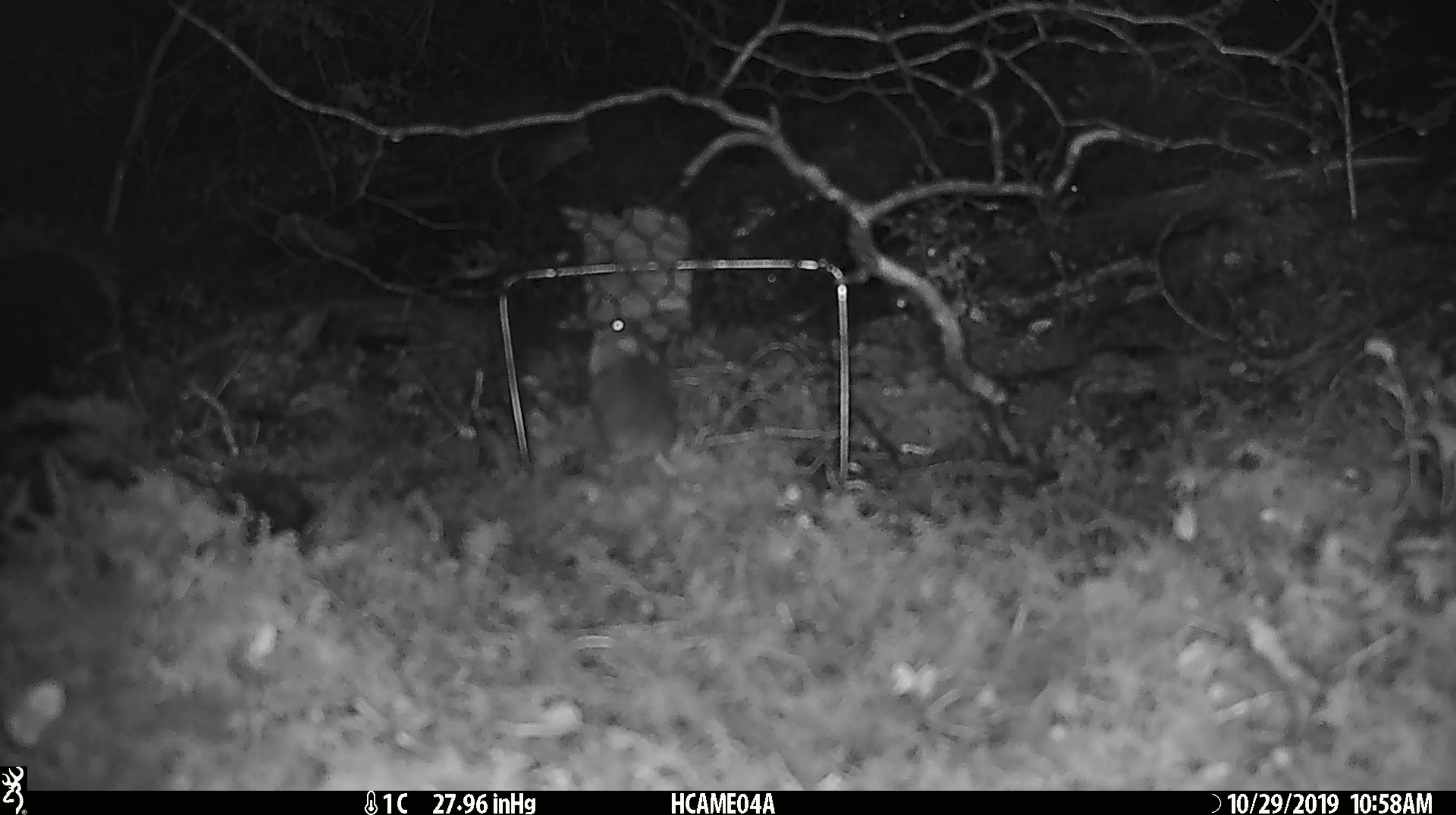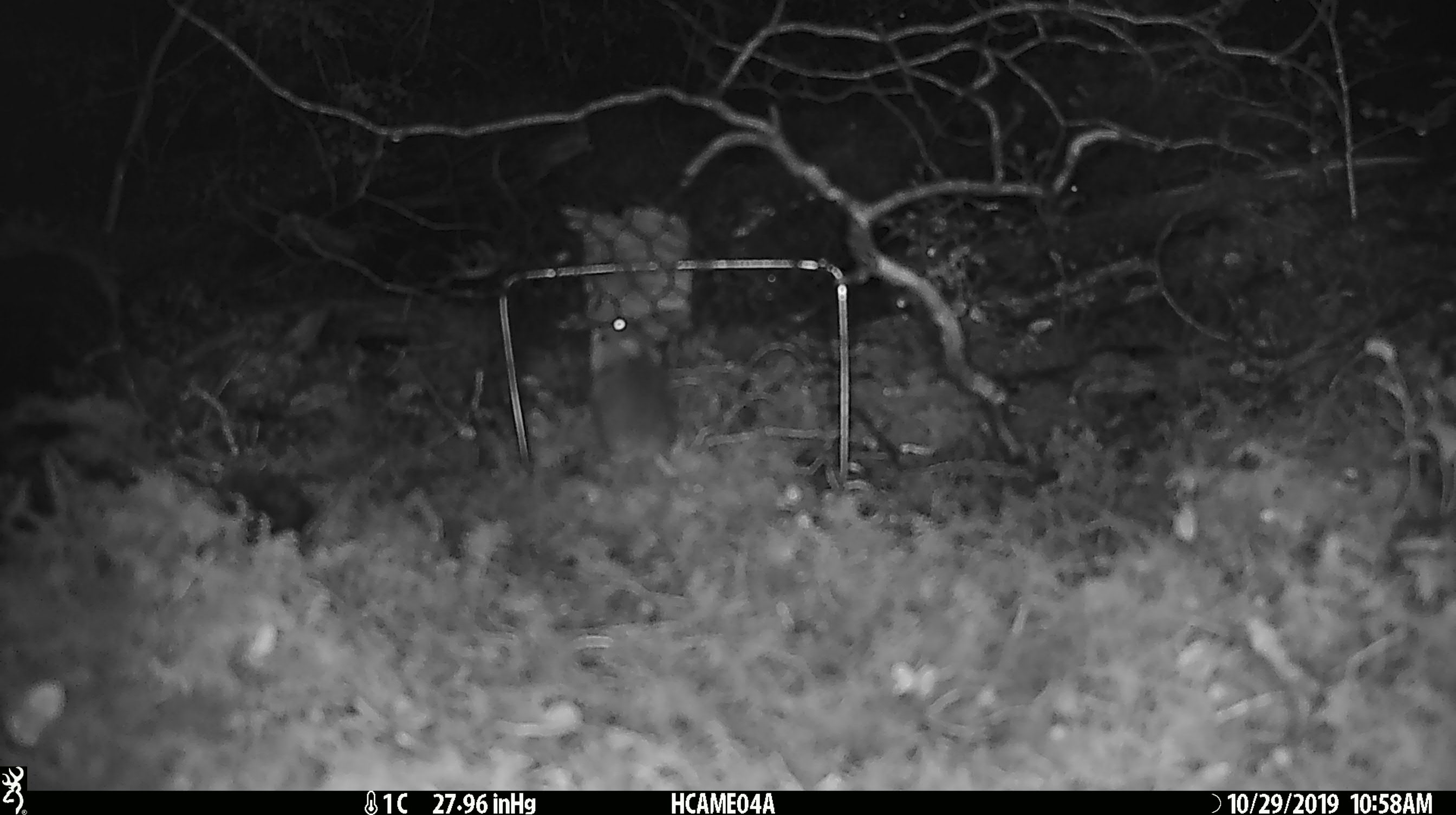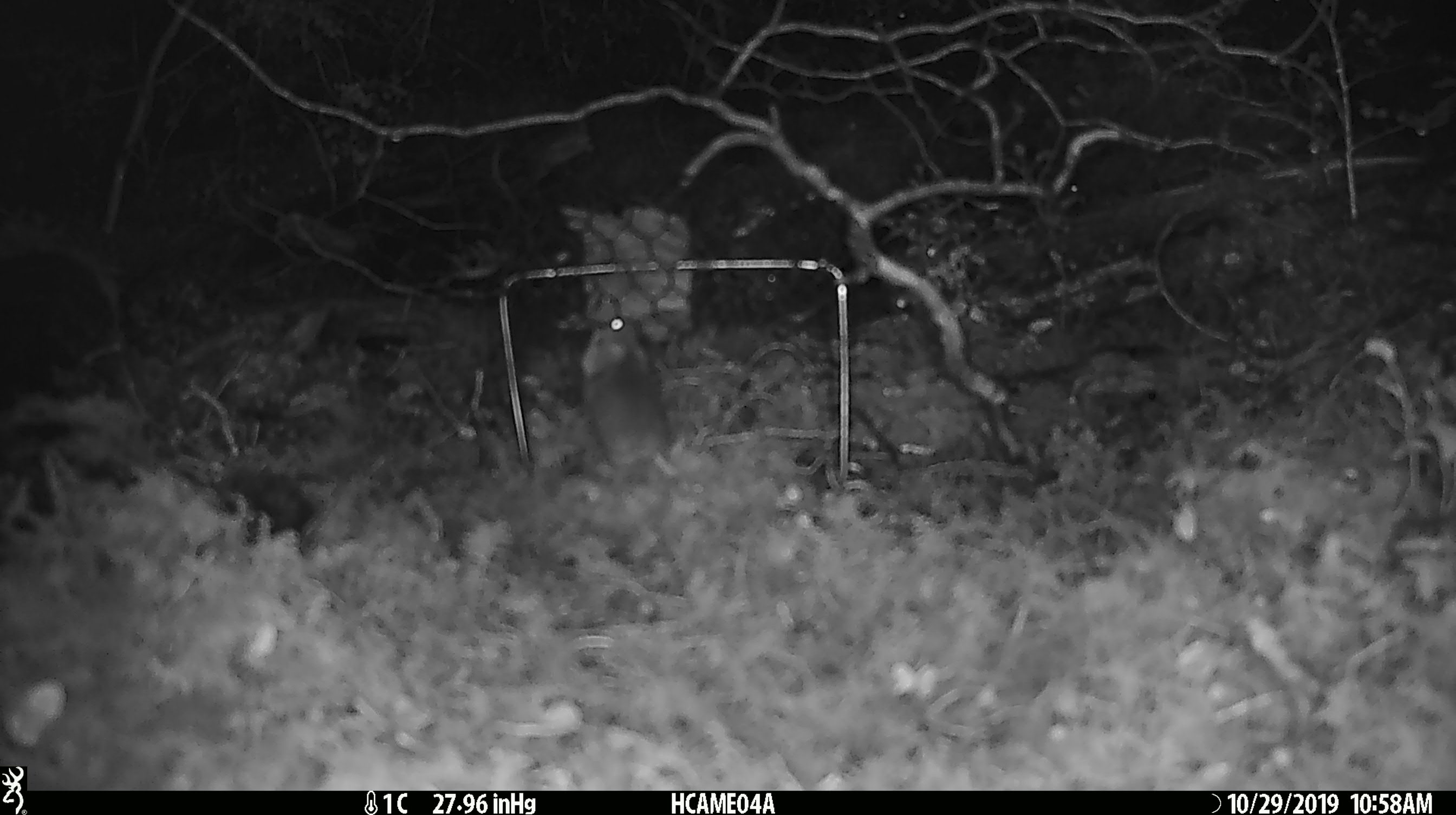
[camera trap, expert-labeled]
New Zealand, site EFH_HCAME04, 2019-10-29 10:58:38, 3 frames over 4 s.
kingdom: Animalia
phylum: Chordata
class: Mammalia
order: Rodentia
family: Muridae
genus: Mus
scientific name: Mus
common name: mouse